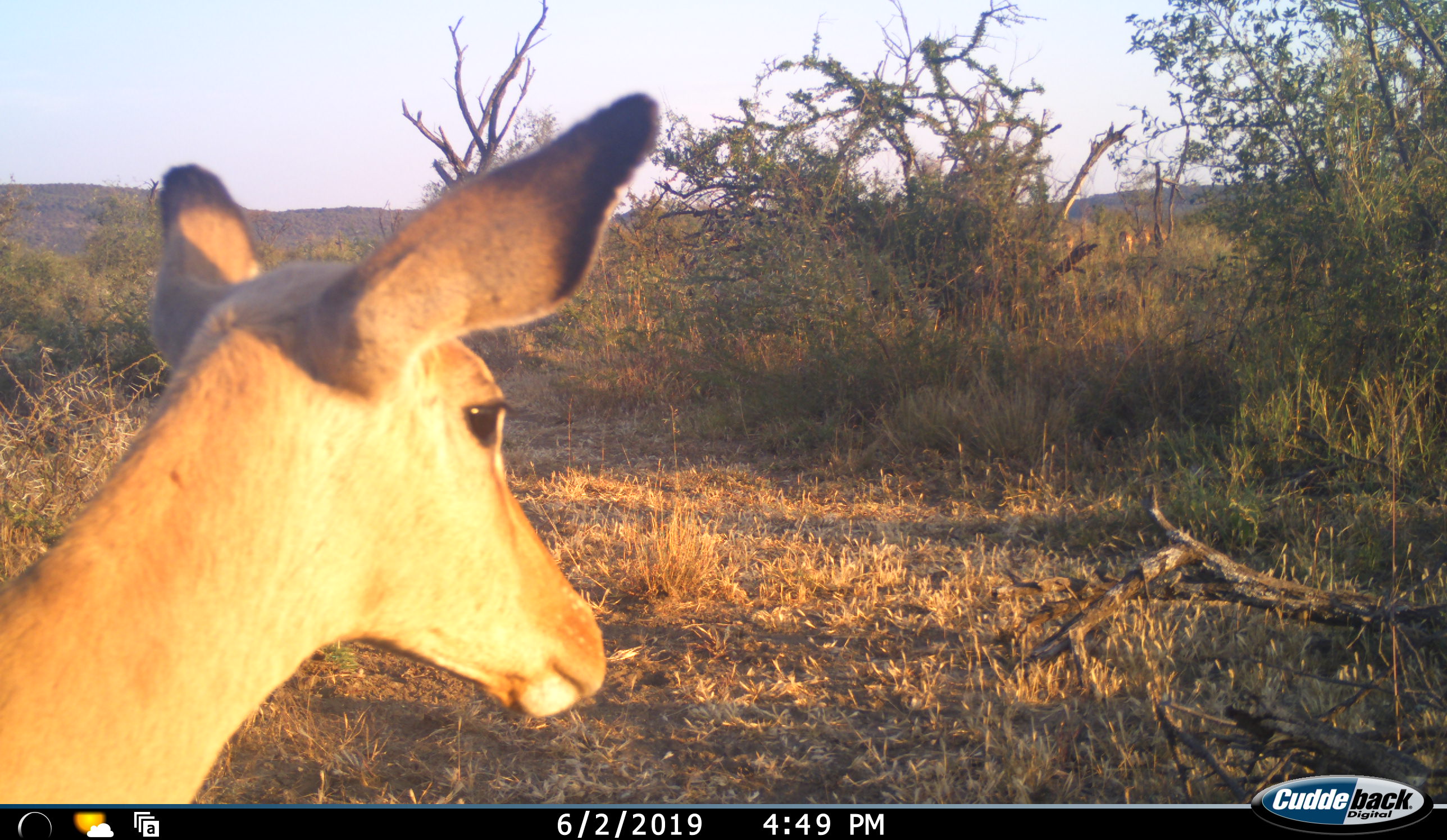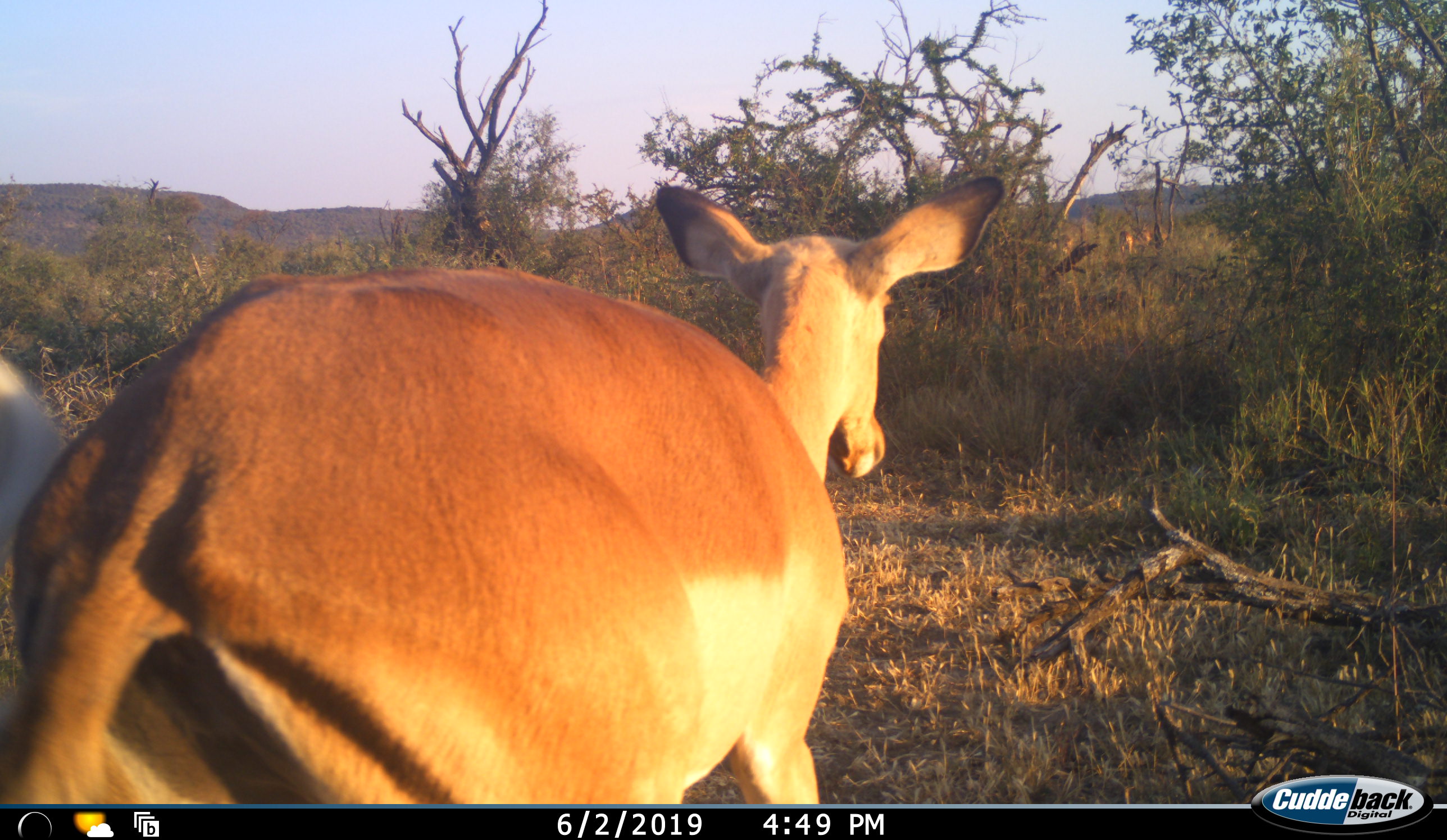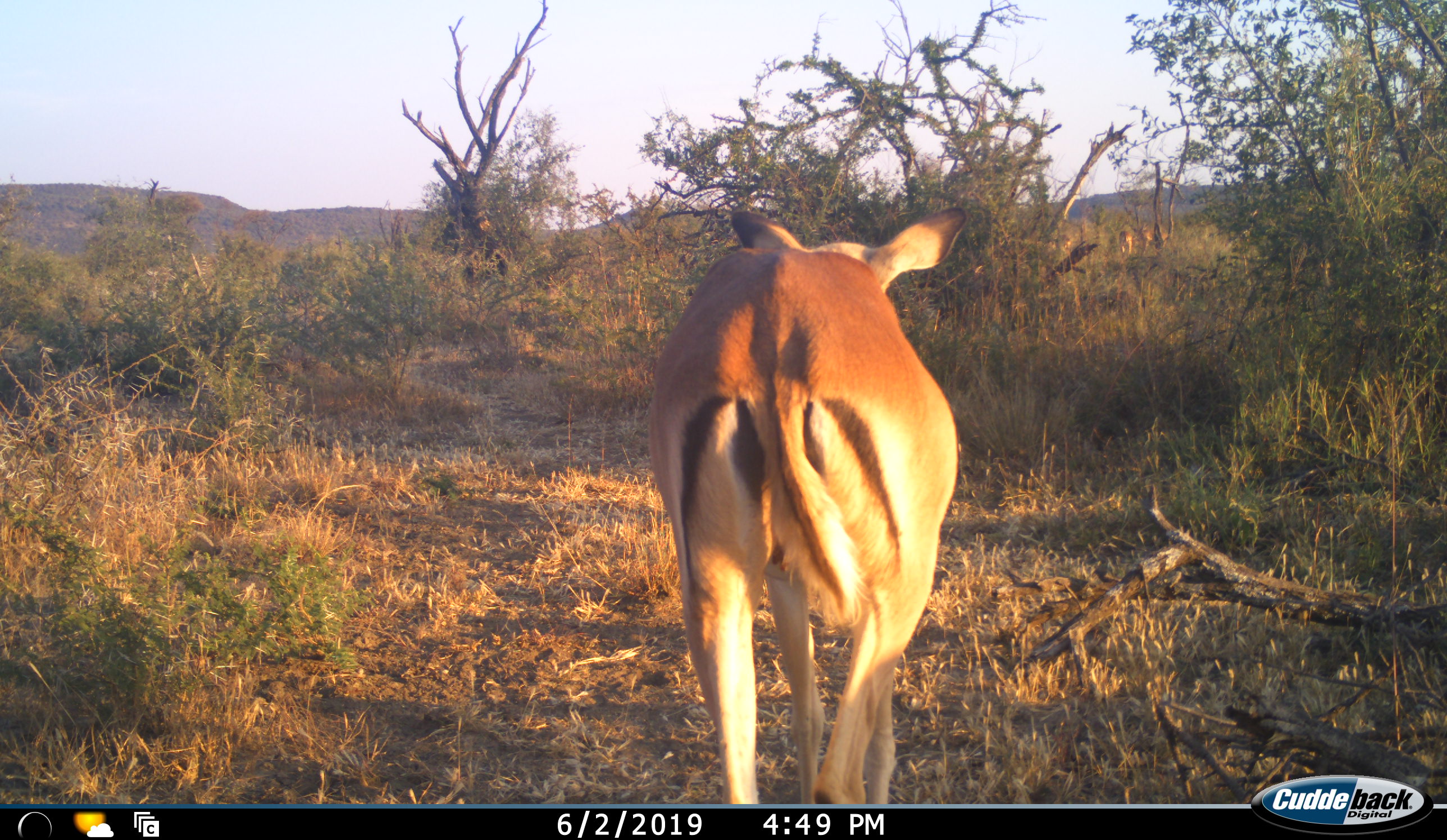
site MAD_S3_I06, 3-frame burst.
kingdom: Animalia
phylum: Chordata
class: Mammalia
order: Artiodactyla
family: Bovidae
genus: Aepyceros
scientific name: Aepyceros melampus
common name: impala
Impala (Aepyceros melampus), count 1. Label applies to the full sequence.